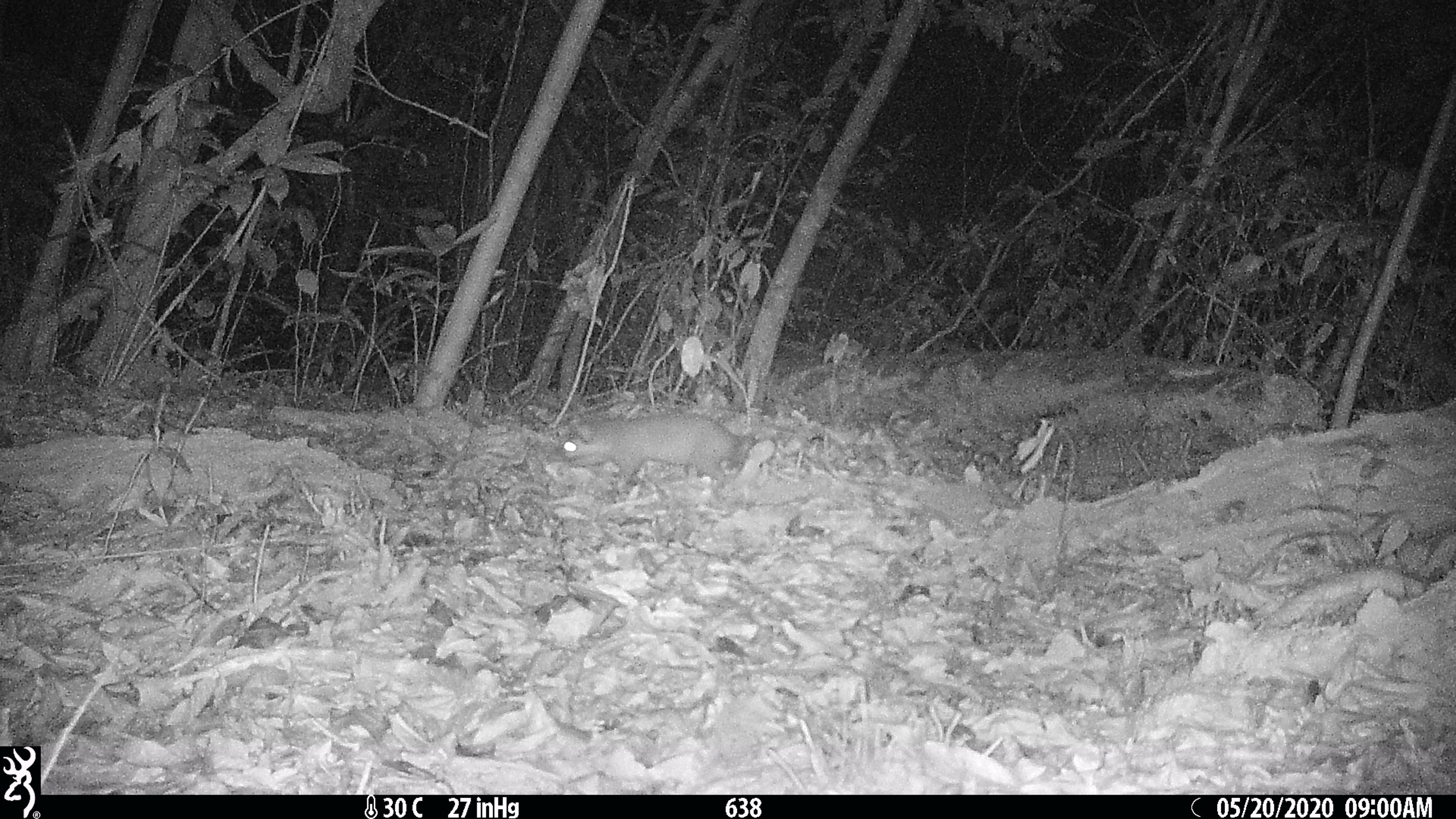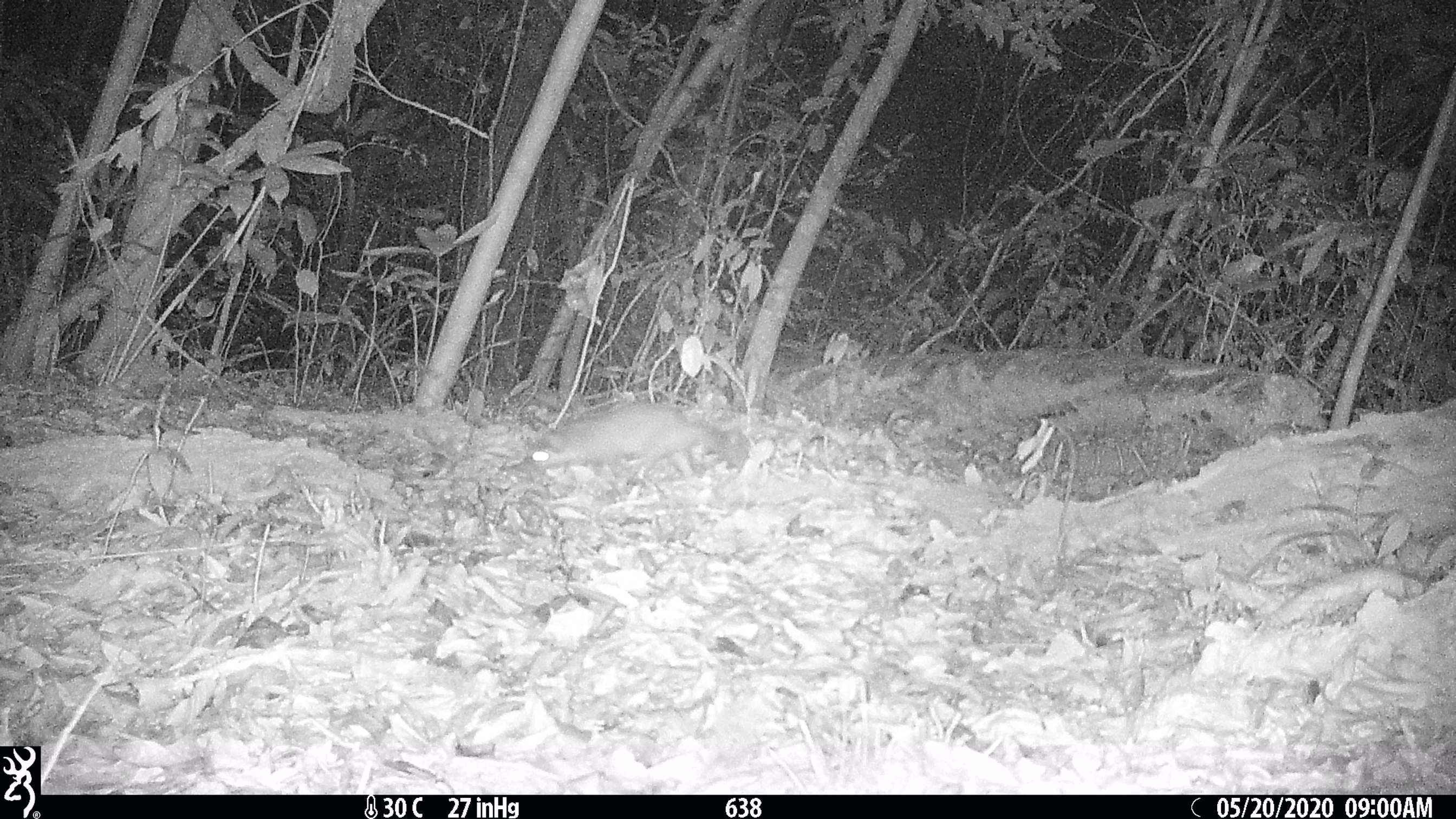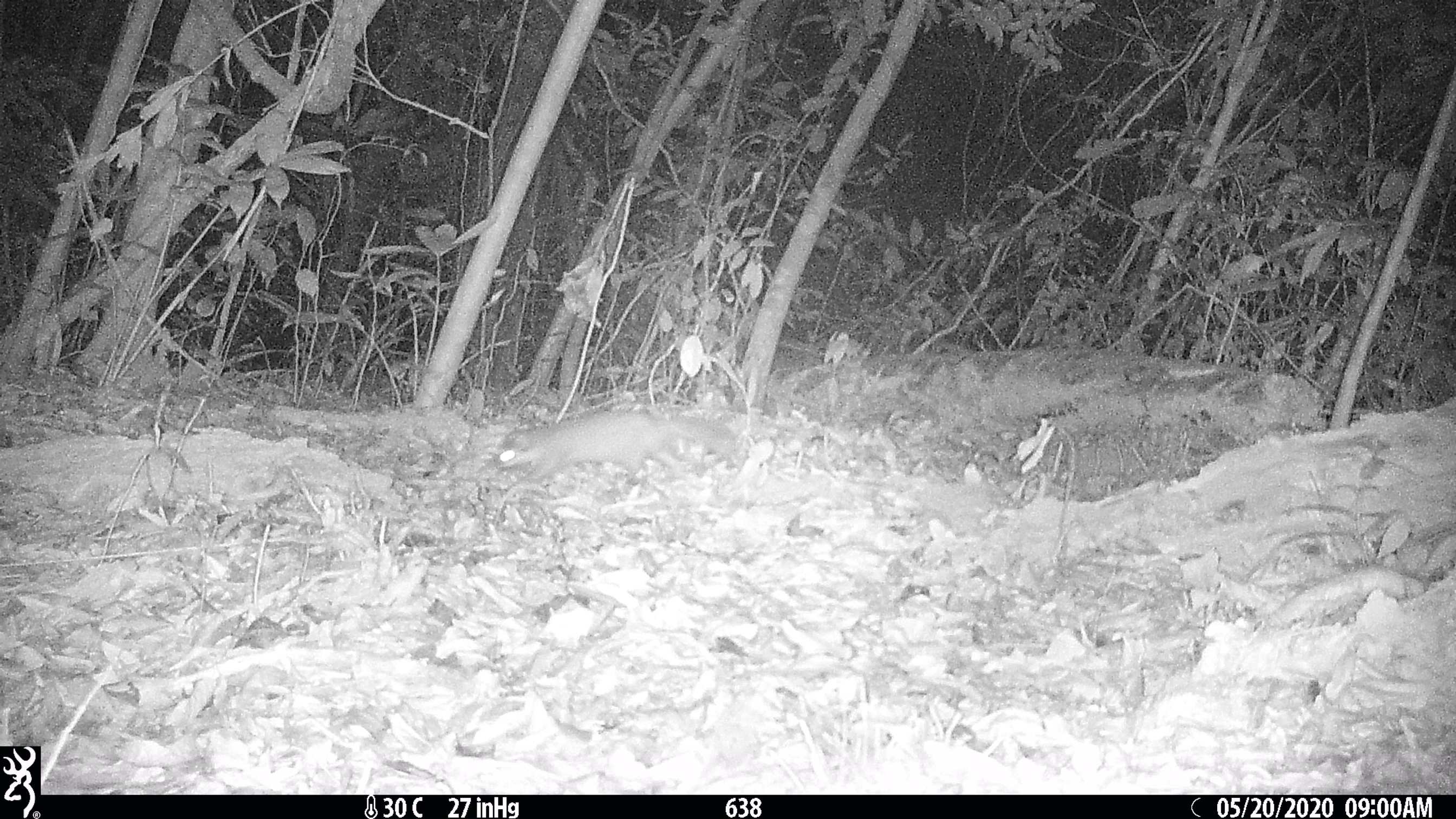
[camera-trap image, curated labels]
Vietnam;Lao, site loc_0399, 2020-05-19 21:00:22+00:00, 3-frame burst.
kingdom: Animalia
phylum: Chordata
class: Mammalia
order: Carnivora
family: Mustelidae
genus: Melogale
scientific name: Melogale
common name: ferret badger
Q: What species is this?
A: Ferret badger (Melogale).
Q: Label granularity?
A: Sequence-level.